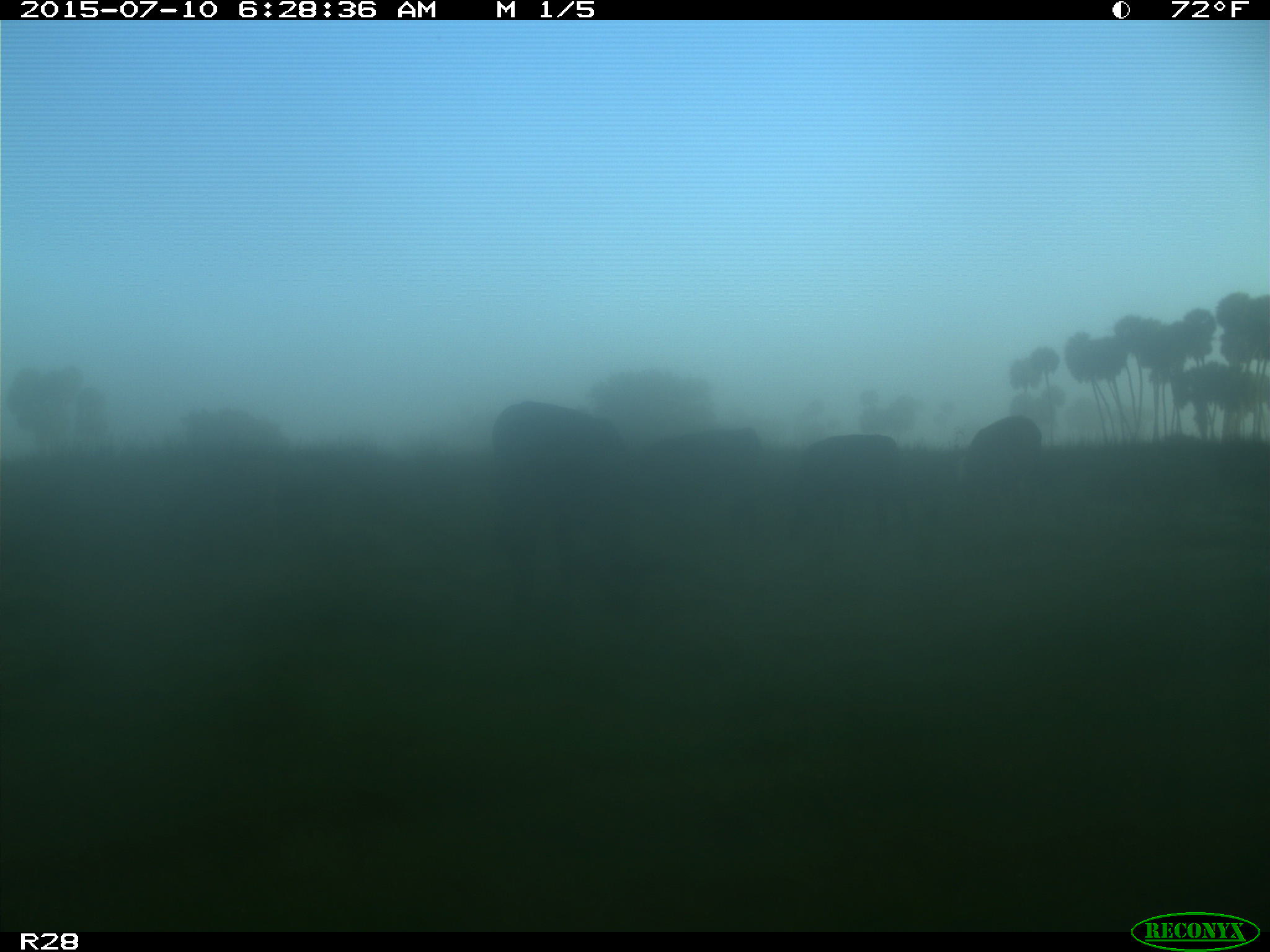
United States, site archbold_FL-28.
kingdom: Animalia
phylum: Chordata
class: Mammalia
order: Artiodactyla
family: Bovidae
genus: Bos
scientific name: Bos taurus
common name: domestic cow